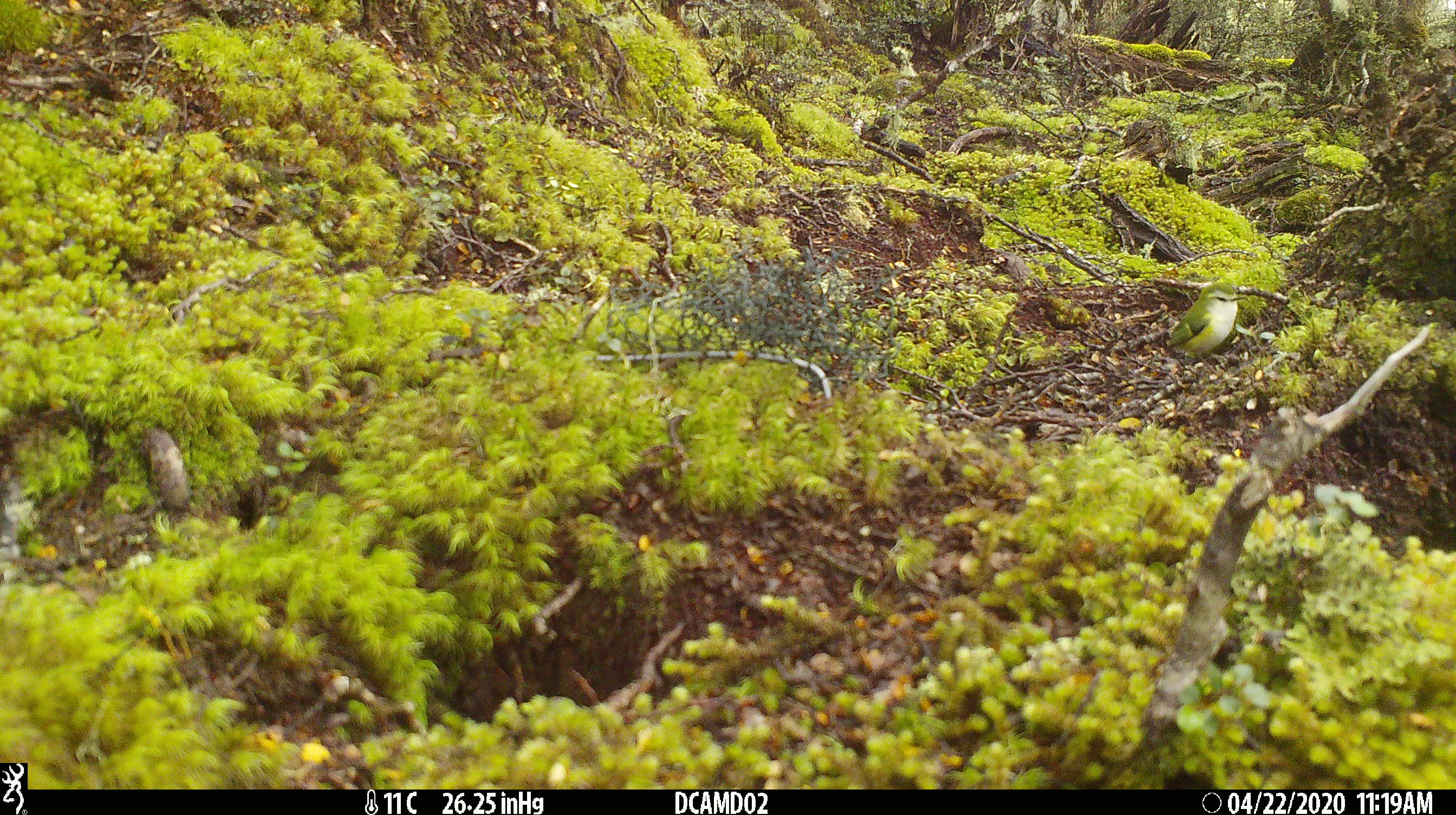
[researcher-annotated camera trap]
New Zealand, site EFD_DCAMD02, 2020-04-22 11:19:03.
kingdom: Animalia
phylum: Chordata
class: Aves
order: Passeriformes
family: Acanthisittidae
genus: Acanthisitta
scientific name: Acanthisitta chloris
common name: rifleman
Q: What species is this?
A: Rifleman (Acanthisitta chloris).